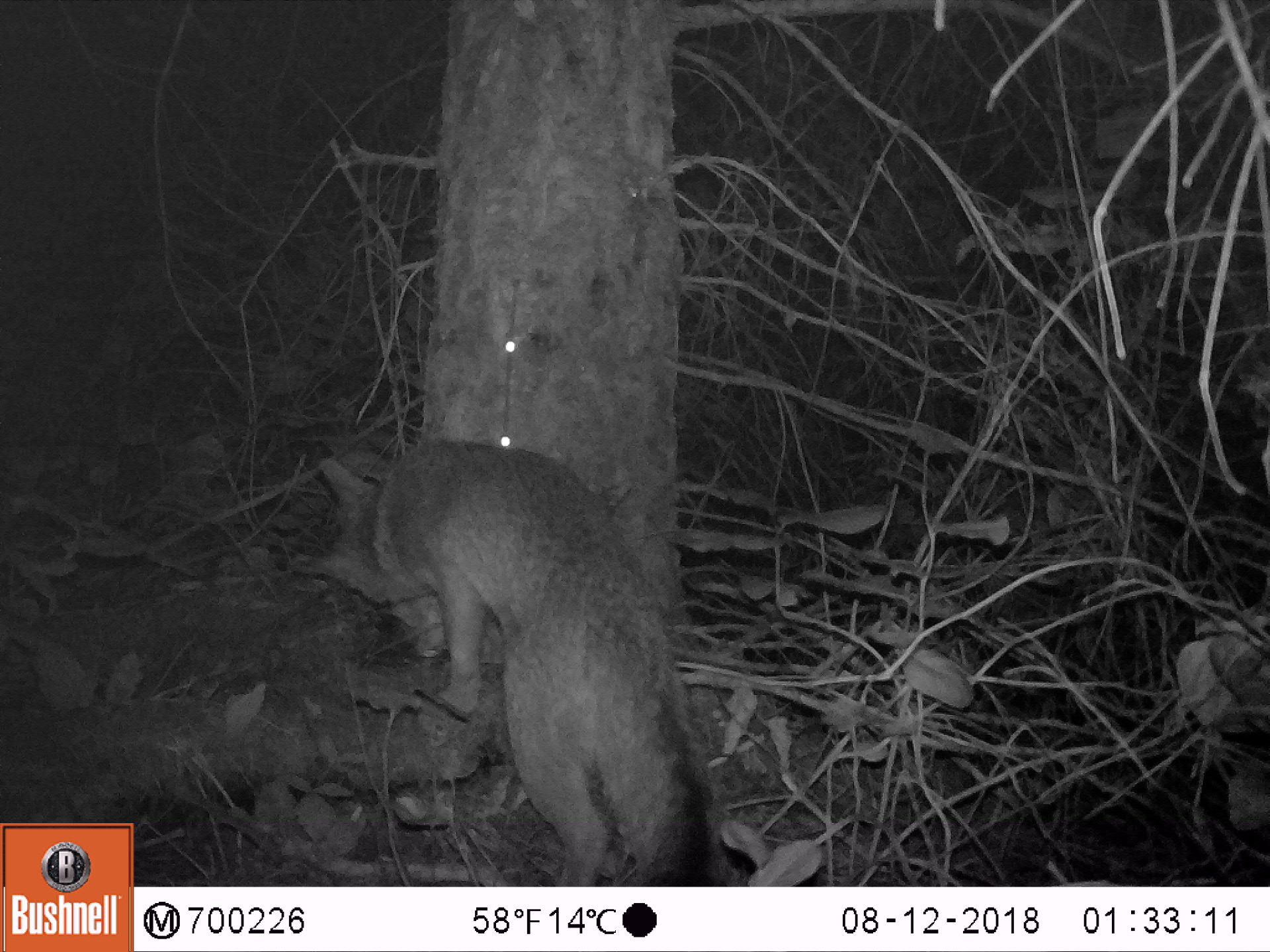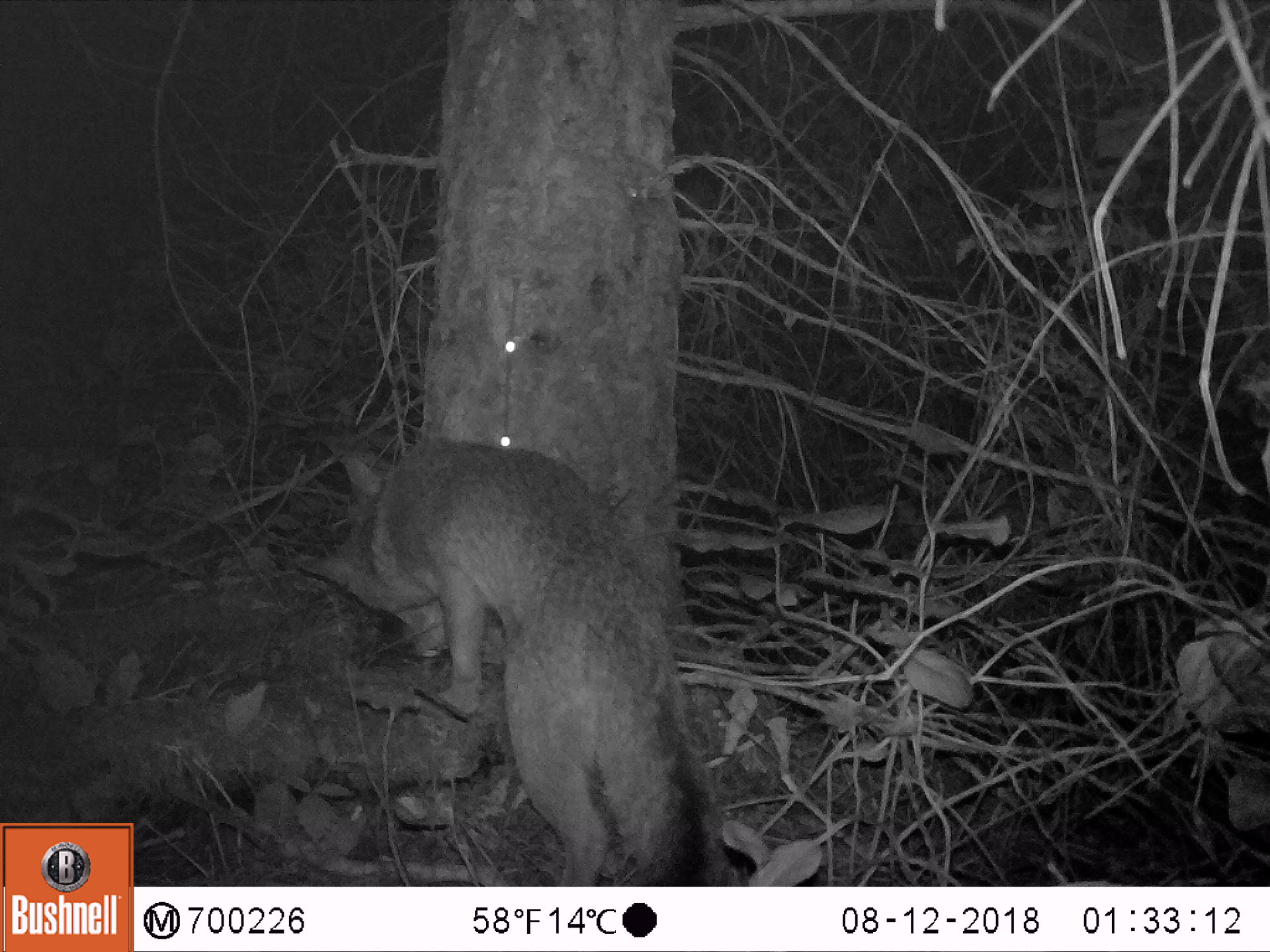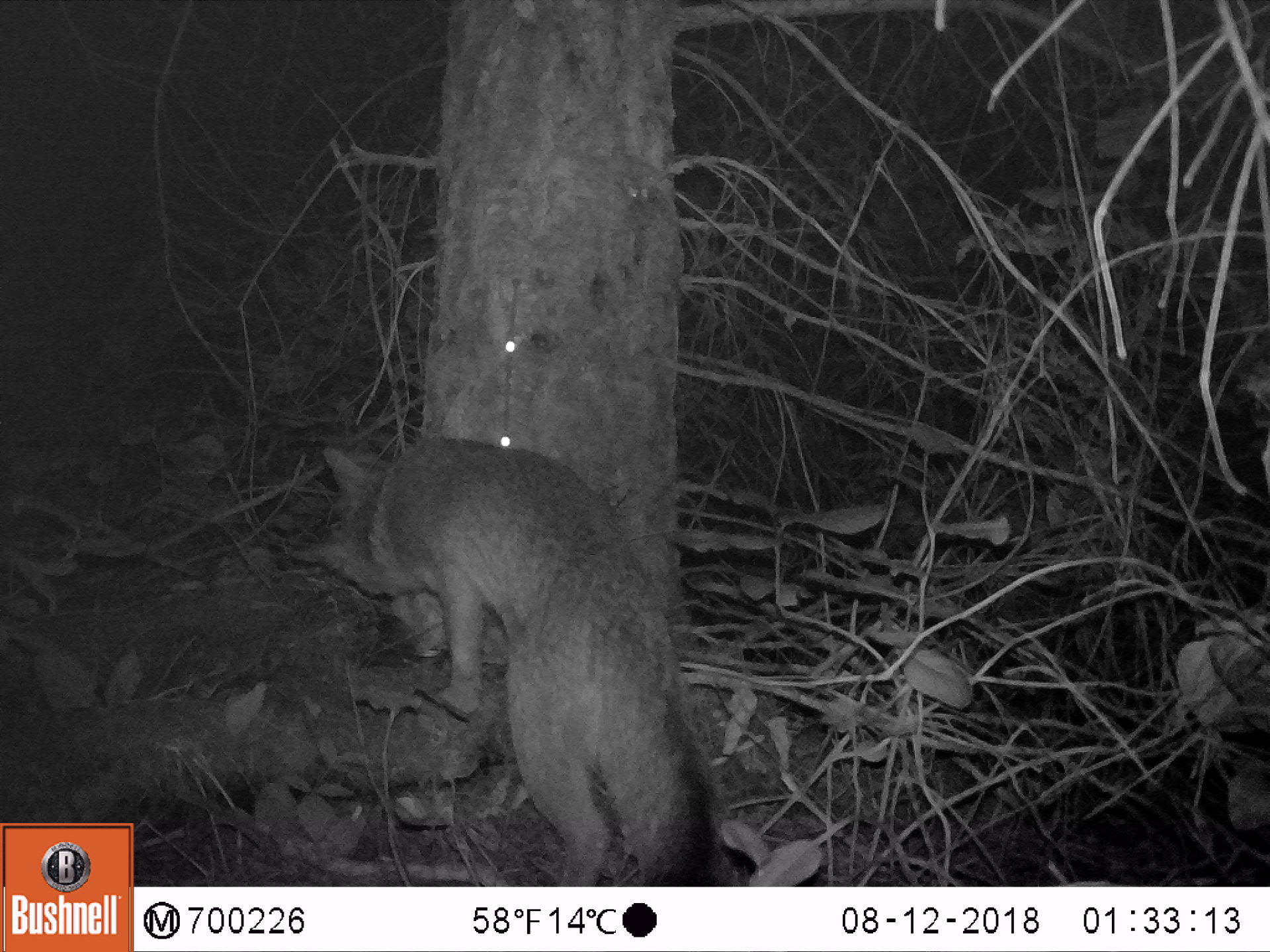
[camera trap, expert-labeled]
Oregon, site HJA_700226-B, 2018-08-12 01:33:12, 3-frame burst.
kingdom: Animalia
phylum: Chordata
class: Mammalia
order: Carnivora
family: Canidae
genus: Urocyon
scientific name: Urocyon cinereoargenteus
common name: gray fox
Gray fox (Urocyon cinereoargenteus).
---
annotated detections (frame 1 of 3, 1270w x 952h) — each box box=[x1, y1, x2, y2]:
gray fox: box=[282, 421, 785, 884]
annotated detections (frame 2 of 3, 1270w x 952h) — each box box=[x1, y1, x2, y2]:
gray fox: box=[255, 415, 787, 884]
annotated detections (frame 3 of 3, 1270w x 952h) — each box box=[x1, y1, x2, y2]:
gray fox: box=[263, 402, 771, 885]